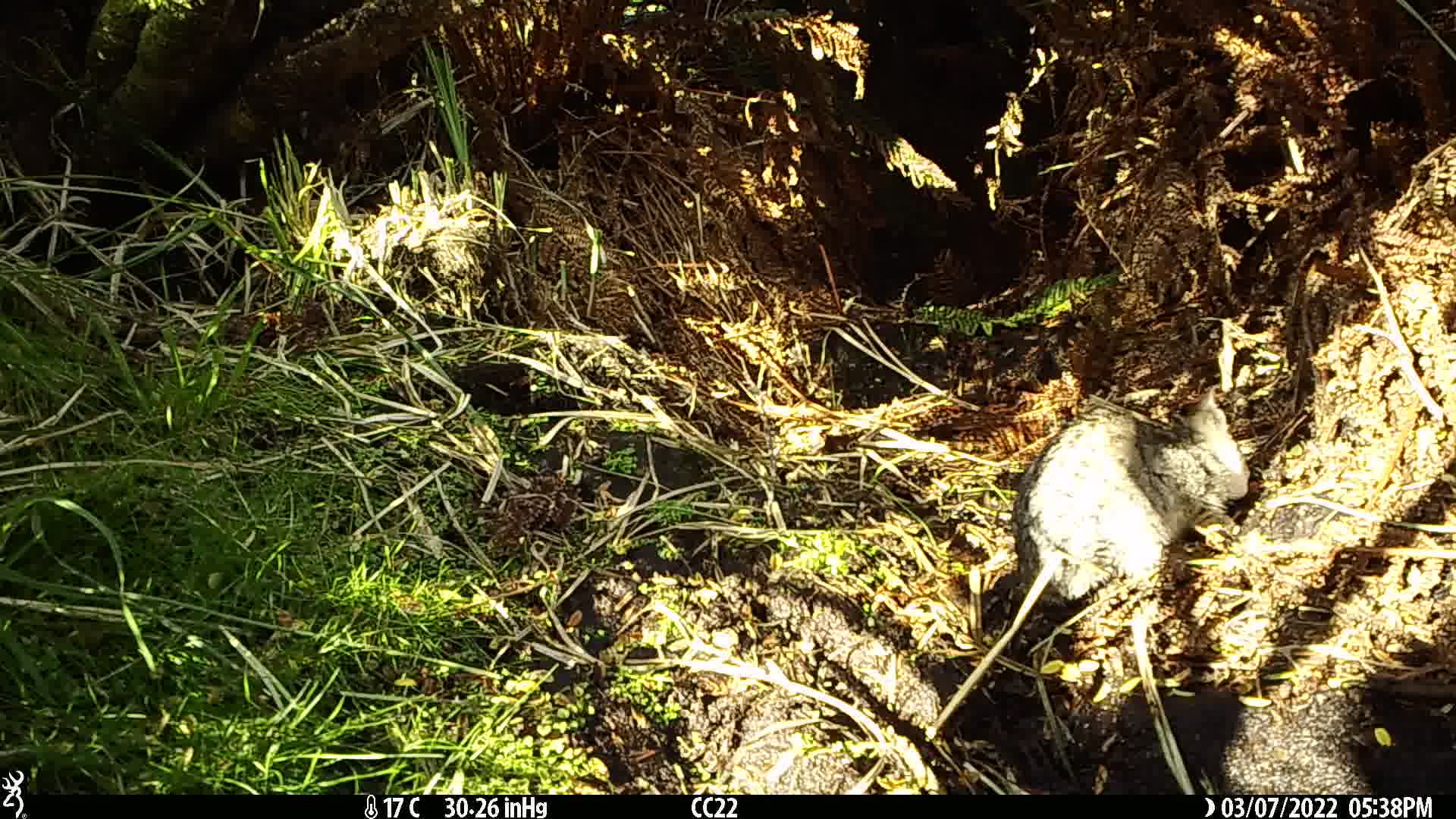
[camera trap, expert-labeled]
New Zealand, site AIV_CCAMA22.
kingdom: Animalia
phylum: Chordata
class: Mammalia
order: Carnivora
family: Felidae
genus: Felis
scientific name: Felis catus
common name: domestic cat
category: cat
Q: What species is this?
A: Cat (domestic cat) (Felis catus).